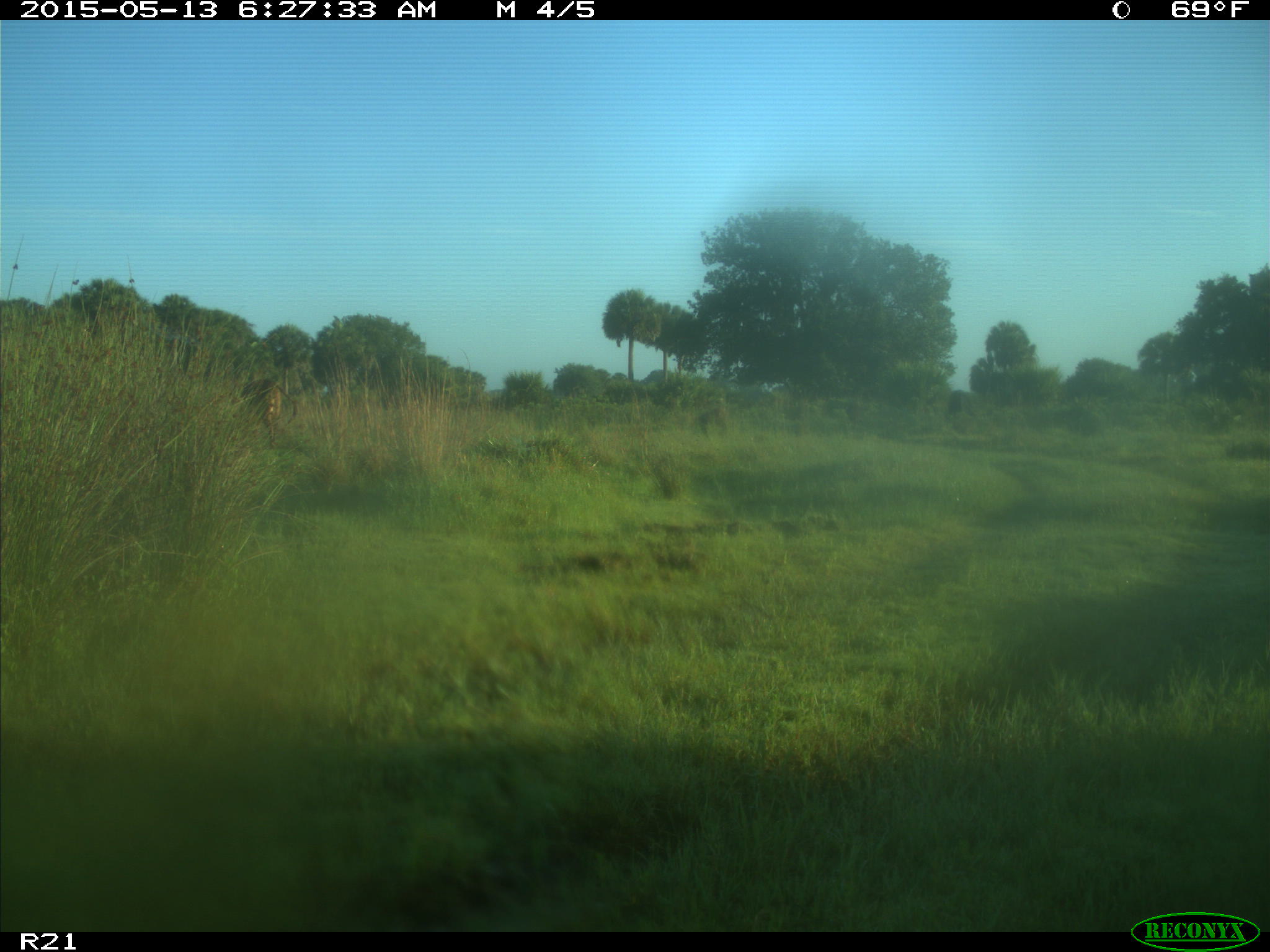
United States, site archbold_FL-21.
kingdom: Animalia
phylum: Chordata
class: Mammalia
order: Artiodactyla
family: Bovidae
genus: Bos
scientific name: Bos taurus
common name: domestic cow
Bos taurus (domestic cow).